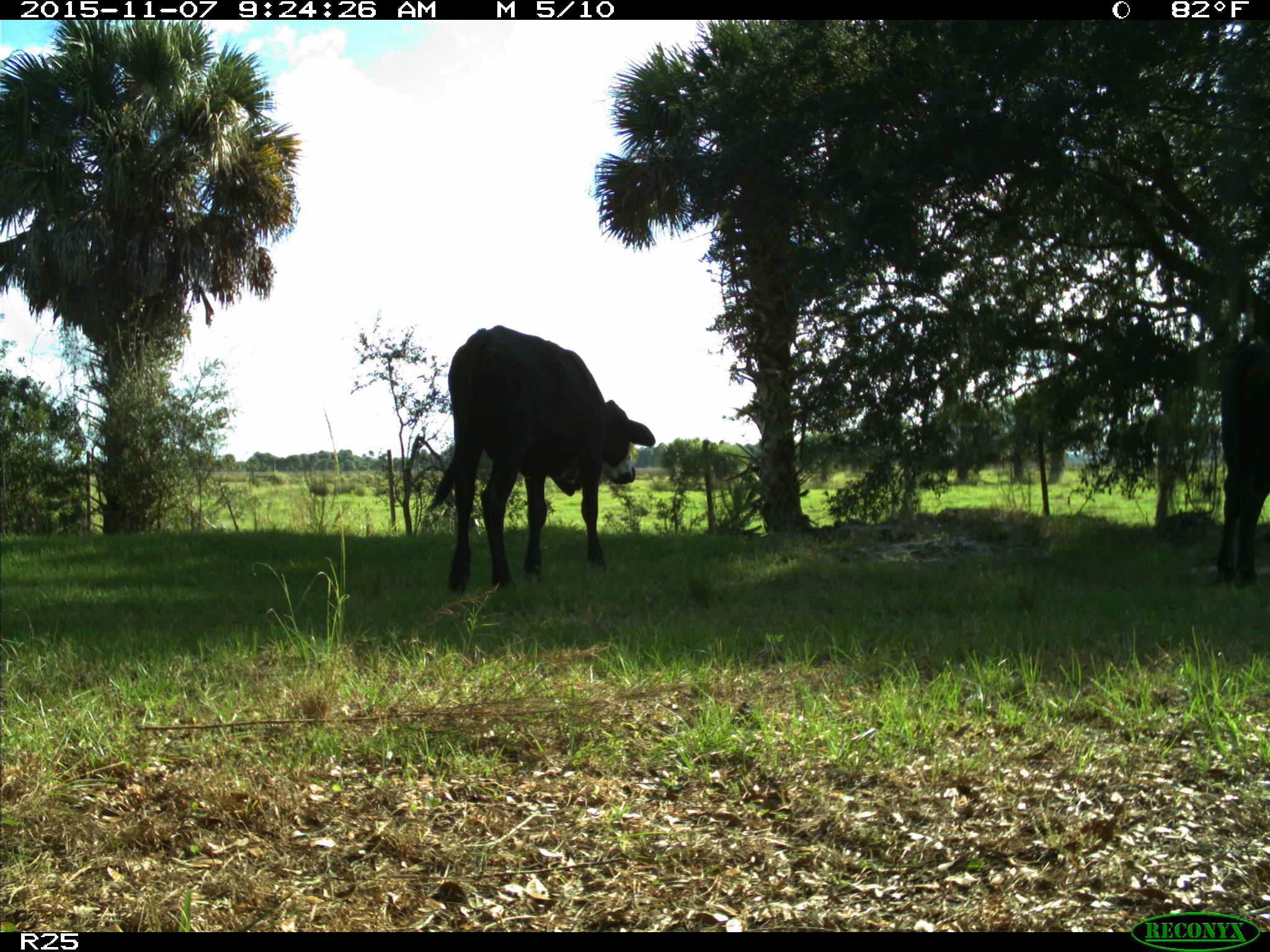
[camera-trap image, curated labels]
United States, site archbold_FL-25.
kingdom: Animalia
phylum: Chordata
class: Mammalia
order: Artiodactyla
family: Bovidae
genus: Bos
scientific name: Bos taurus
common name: domestic cow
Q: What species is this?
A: Bos taurus (domestic cow).